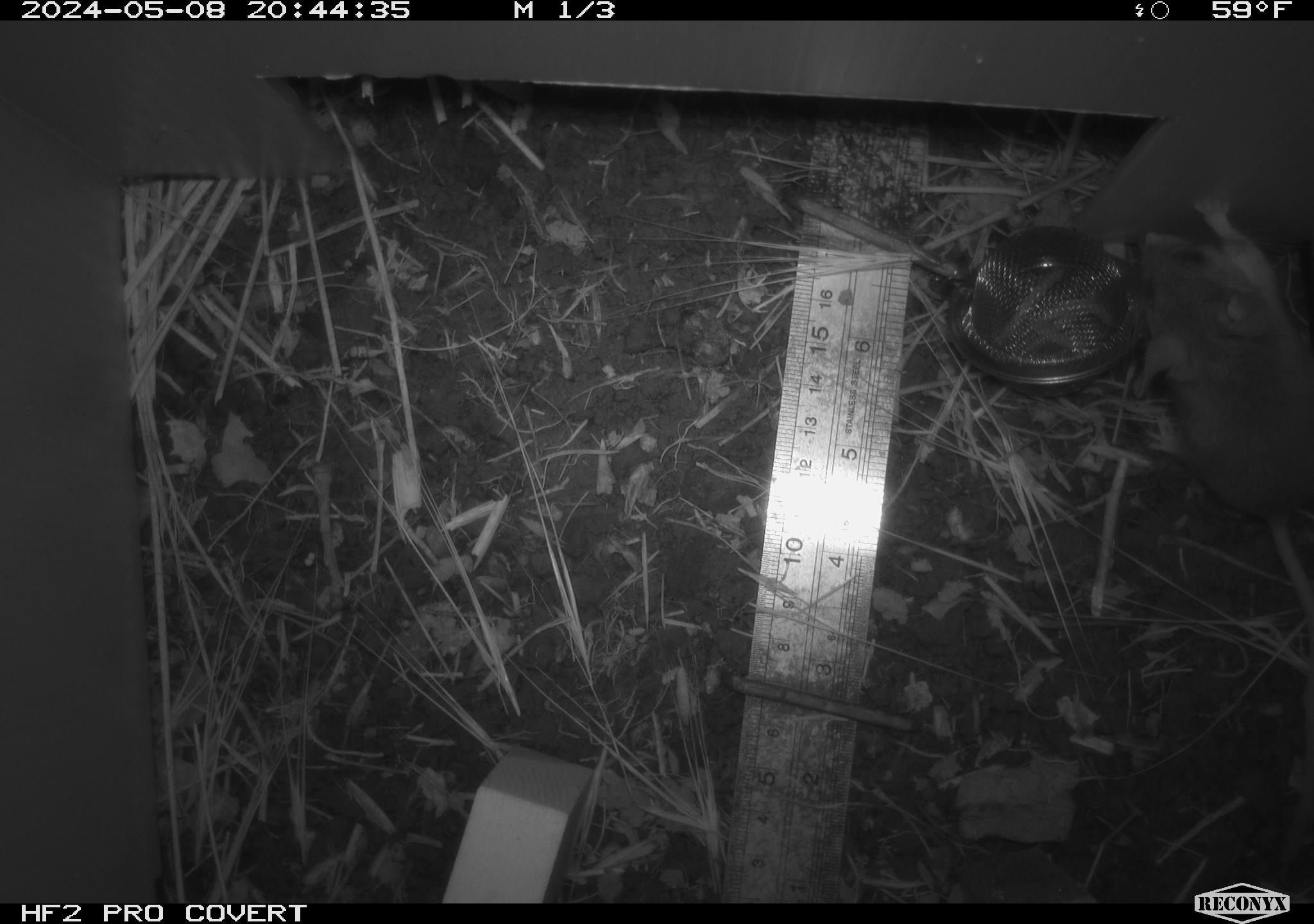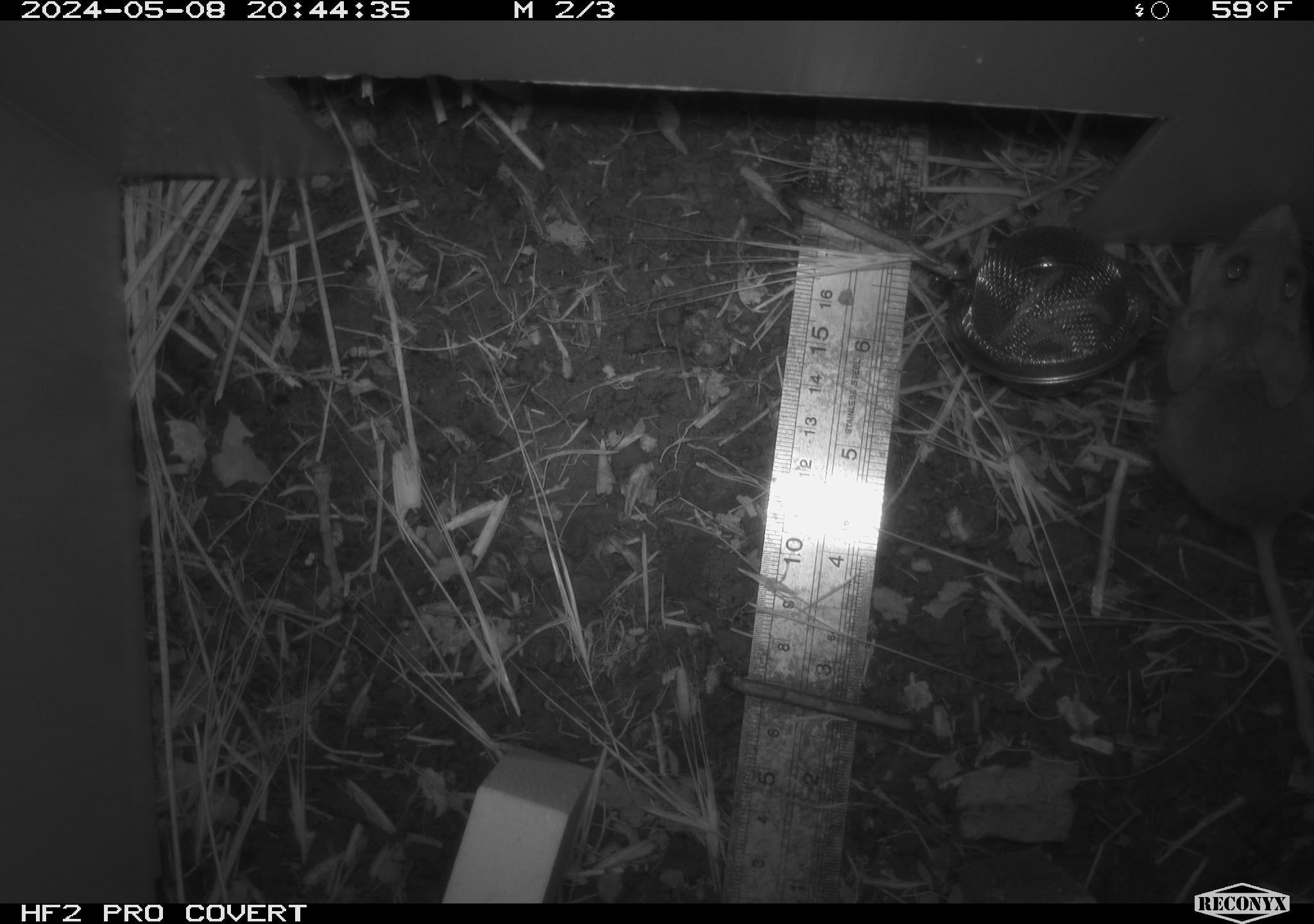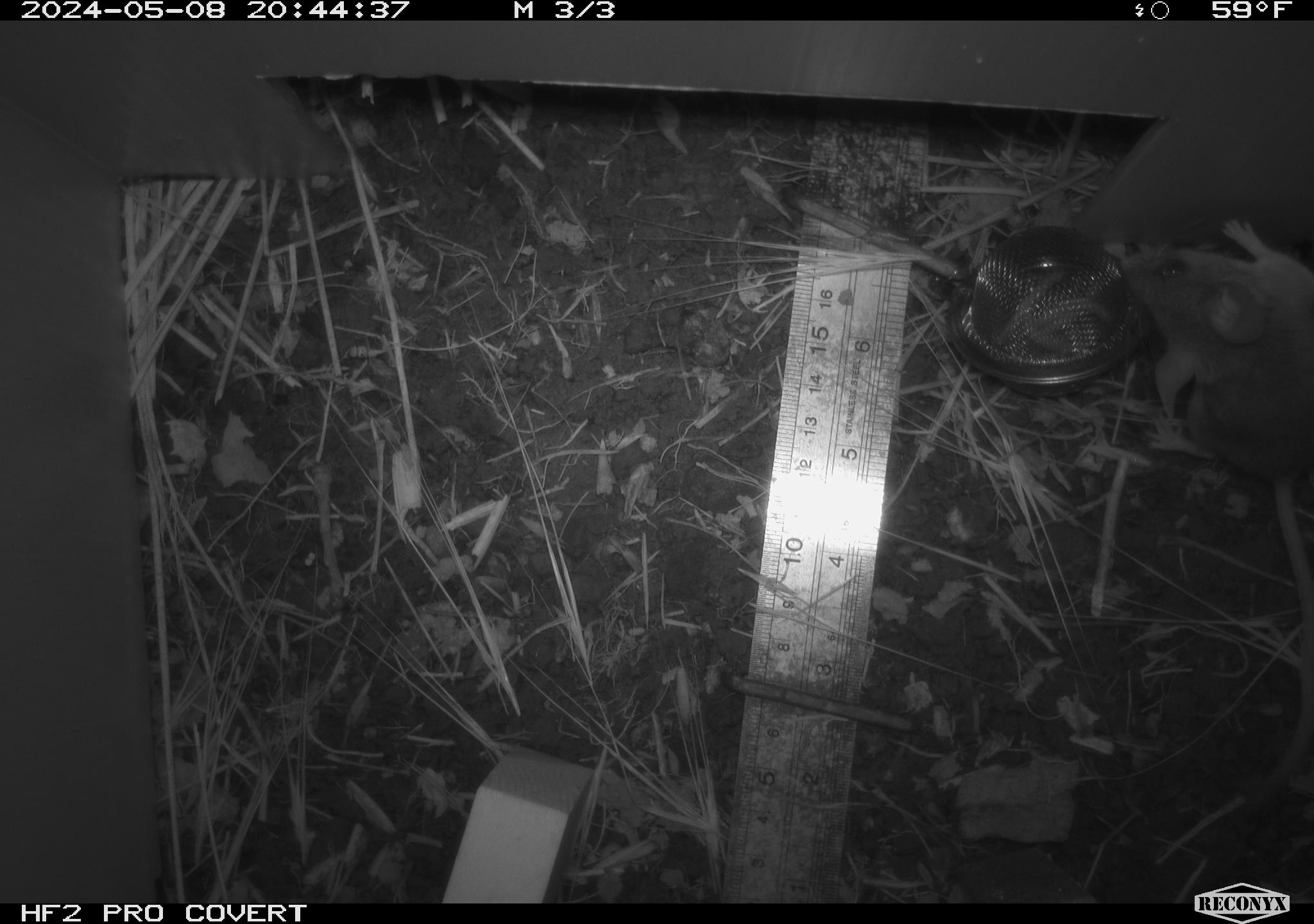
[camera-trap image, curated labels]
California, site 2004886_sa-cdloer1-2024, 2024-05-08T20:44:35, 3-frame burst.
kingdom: Animalia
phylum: Chordata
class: Mammalia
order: Rodentia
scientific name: Rodentia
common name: mouse species